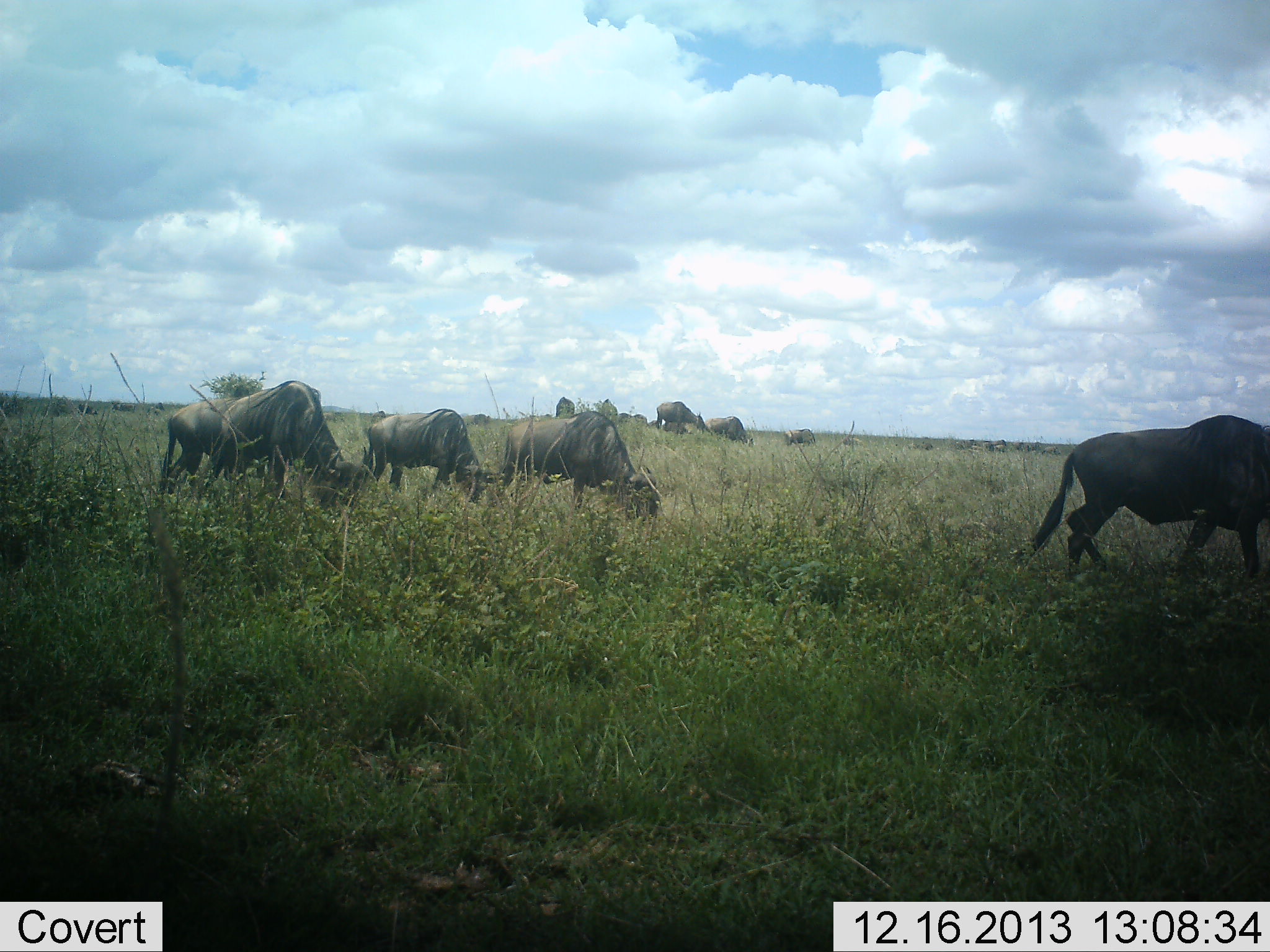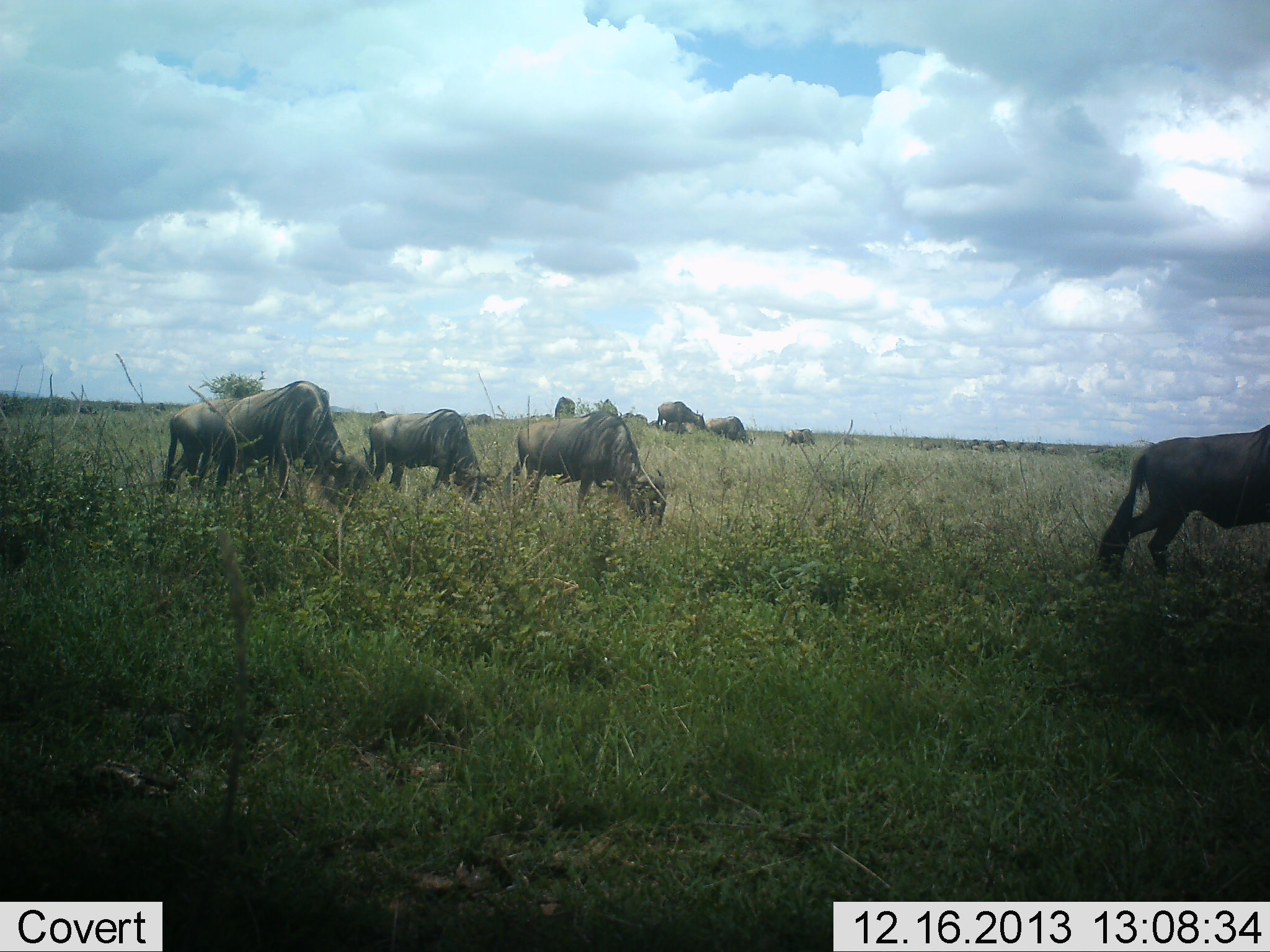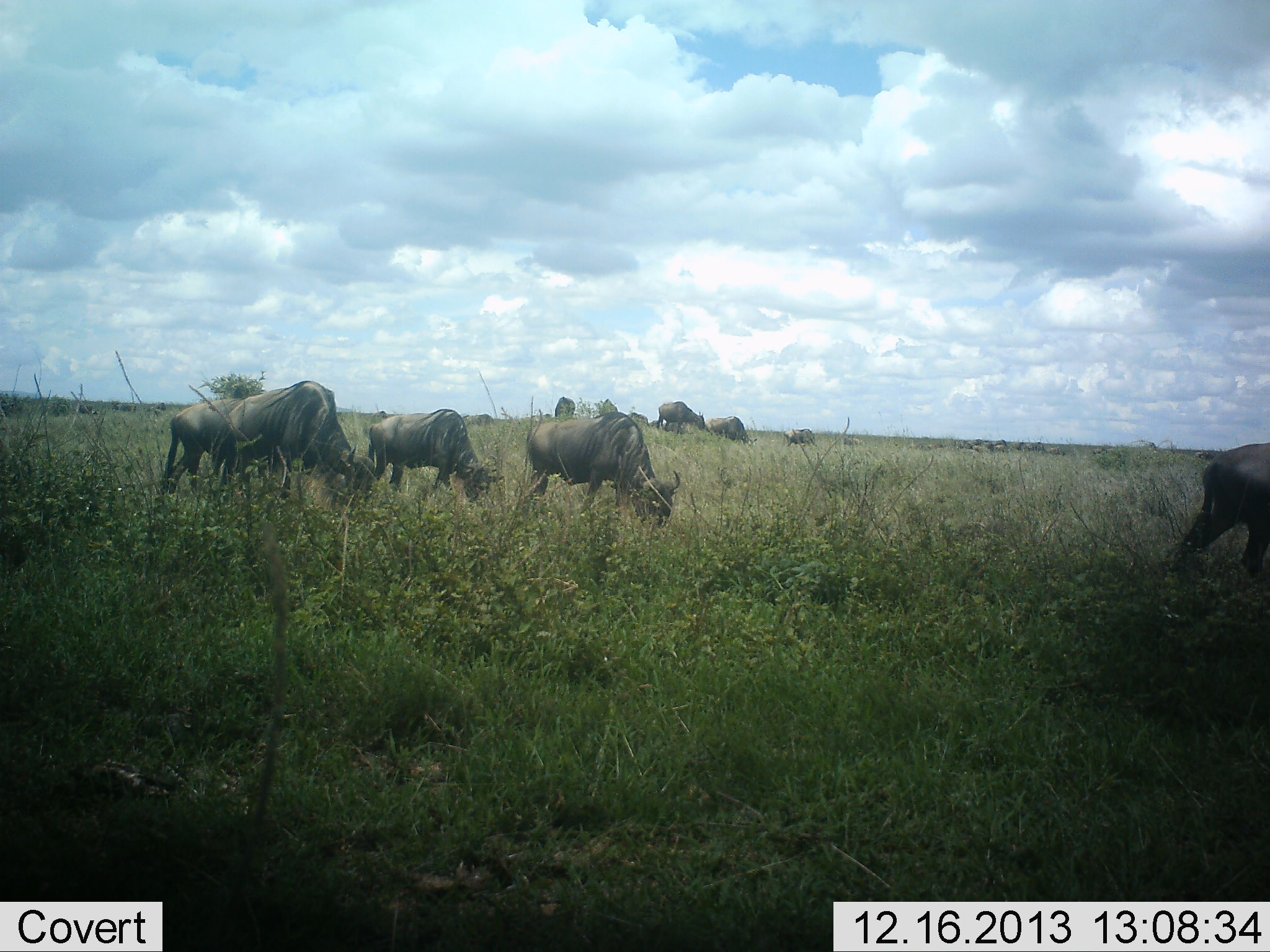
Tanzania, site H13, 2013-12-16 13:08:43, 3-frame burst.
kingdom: Animalia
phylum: Chordata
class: Mammalia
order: Artiodactyla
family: Bovidae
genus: Connochaetes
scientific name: Connochaetes taurinus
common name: blue wildebeest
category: wildebeest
Wildebeest (blue wildebeest) (Connochaetes taurinus), count 10. Behavior (volunteer vote fractions): standing 52%, resting 3%, moving 62%, interacting 0%. Young present (vote fraction): 0%. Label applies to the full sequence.